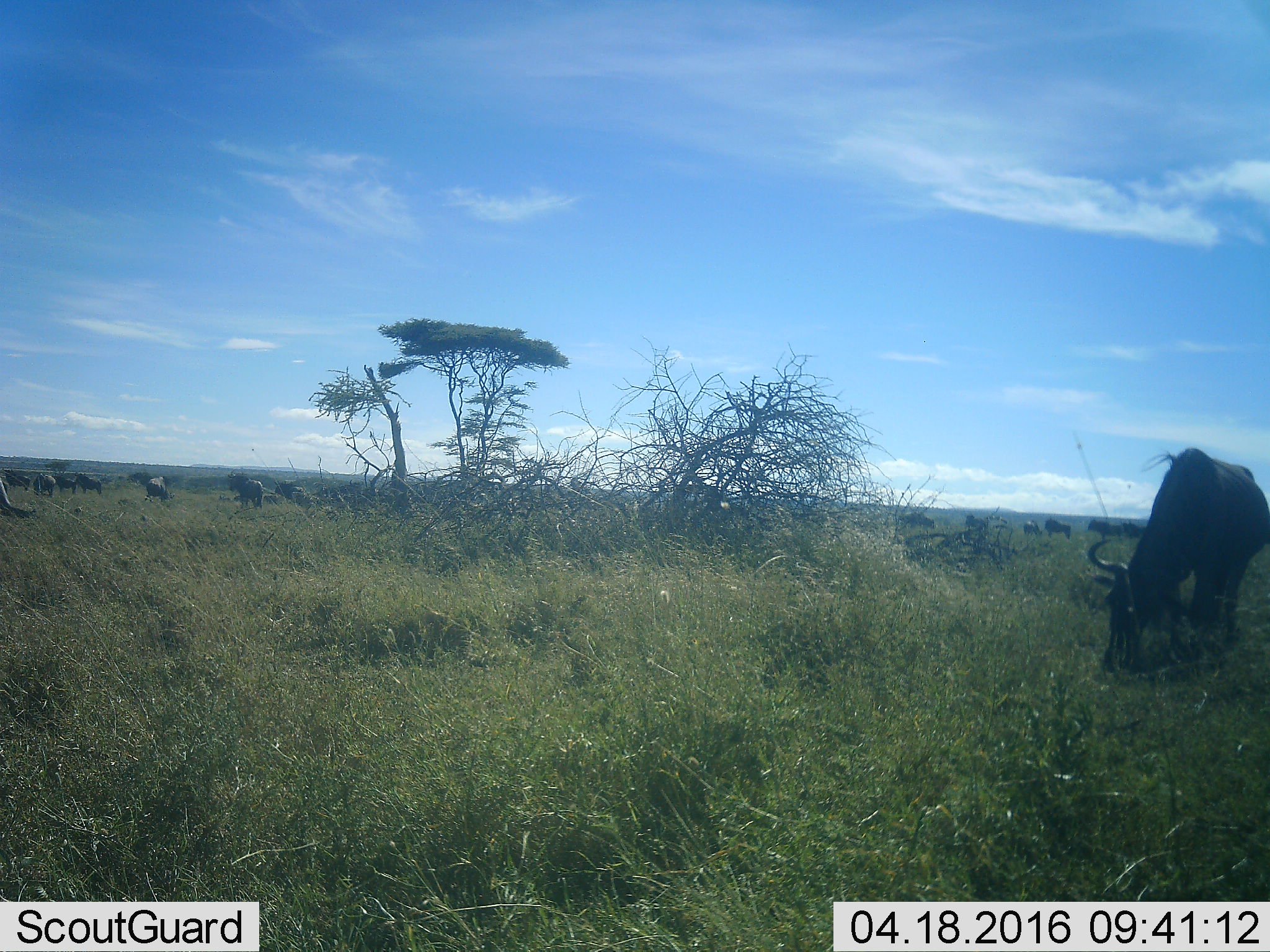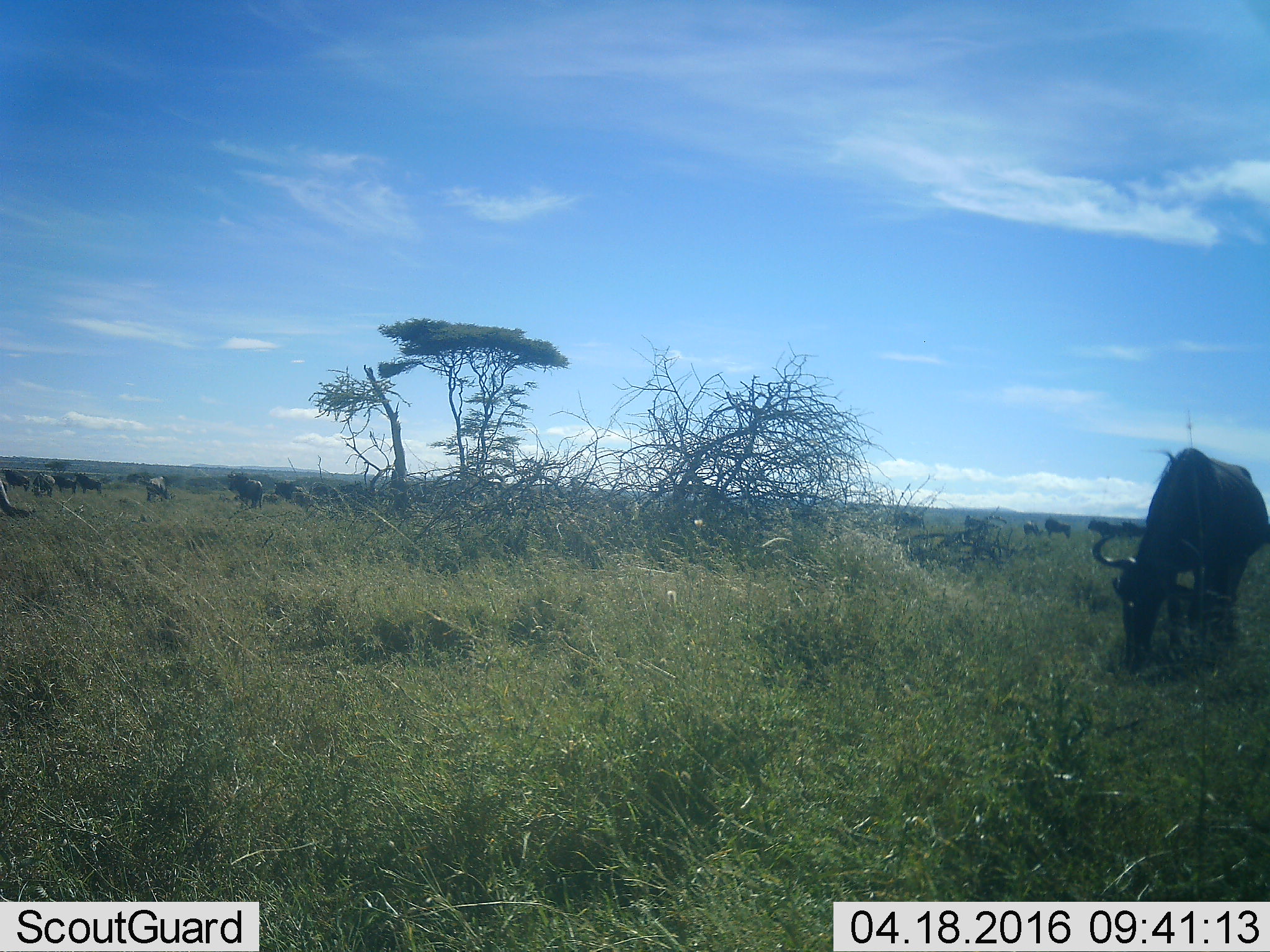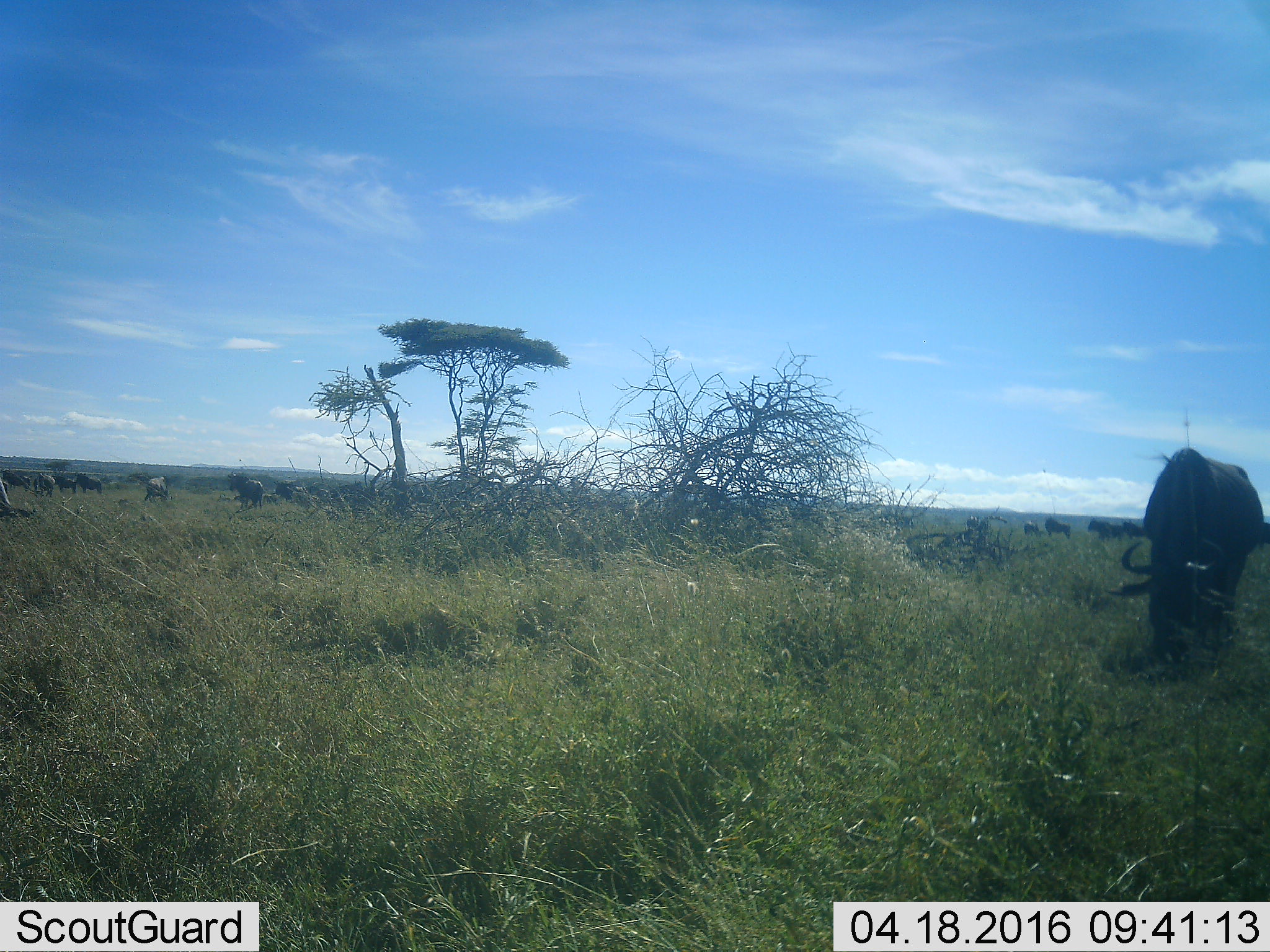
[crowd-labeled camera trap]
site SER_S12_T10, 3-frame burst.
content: unidentified animal